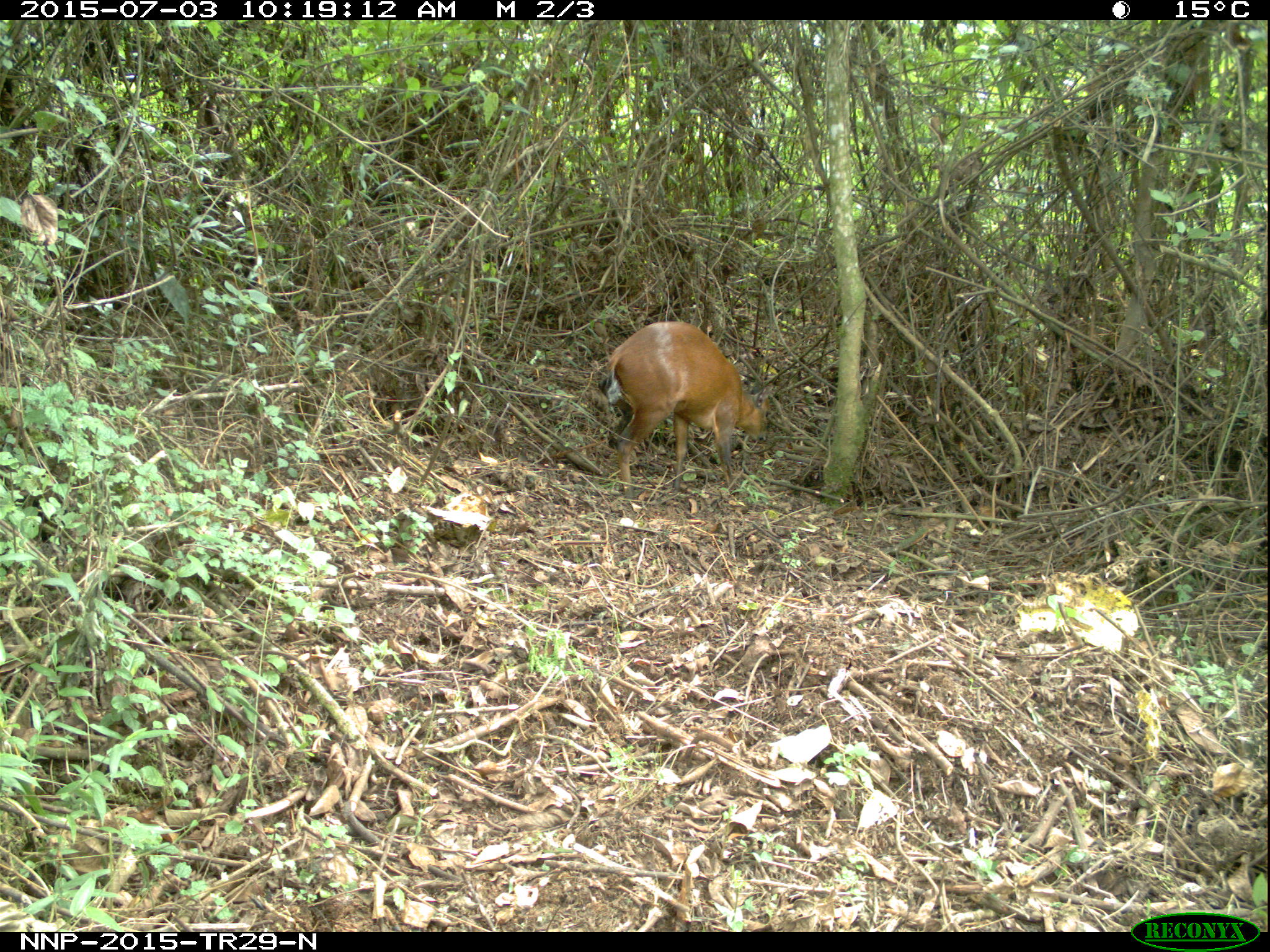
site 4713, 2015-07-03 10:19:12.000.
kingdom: Animalia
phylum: Chordata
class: Mammalia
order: Artiodactyla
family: Bovidae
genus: Cephalophus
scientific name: Cephalophus nigrifrons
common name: black-fronted duiker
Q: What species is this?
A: Cephalophus nigrifrons (black-fronted duiker).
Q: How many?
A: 1.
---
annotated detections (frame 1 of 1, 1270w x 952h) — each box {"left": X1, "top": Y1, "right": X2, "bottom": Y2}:
cephalophus nigrifrons: {"left": 598, "top": 321, "right": 771, "bottom": 499}